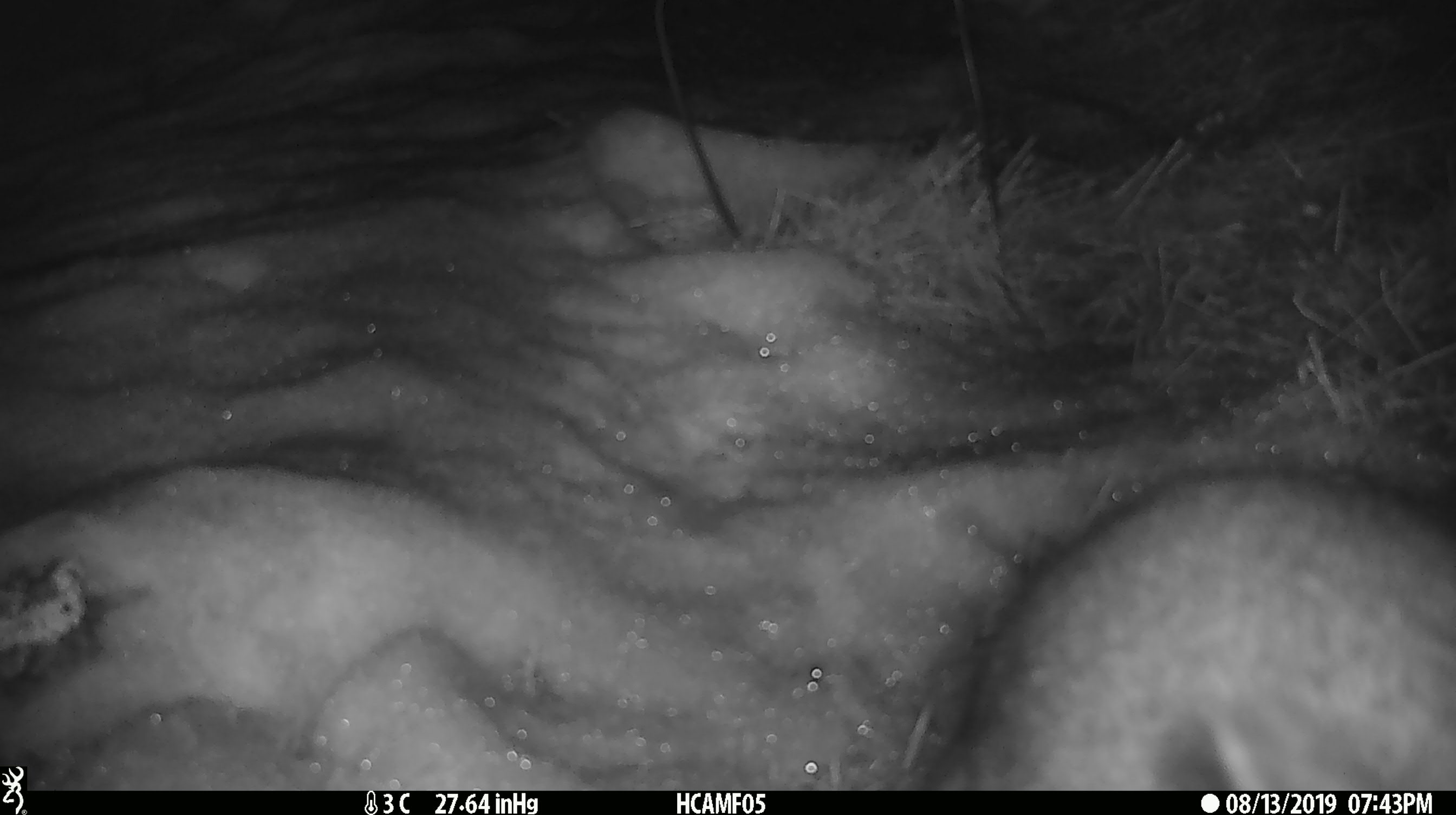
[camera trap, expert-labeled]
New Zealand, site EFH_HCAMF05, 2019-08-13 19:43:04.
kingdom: Animalia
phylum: Chordata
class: Mammalia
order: Lagomorpha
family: Leporidae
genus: Lepus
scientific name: Lepus europaeus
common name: brown hare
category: hare